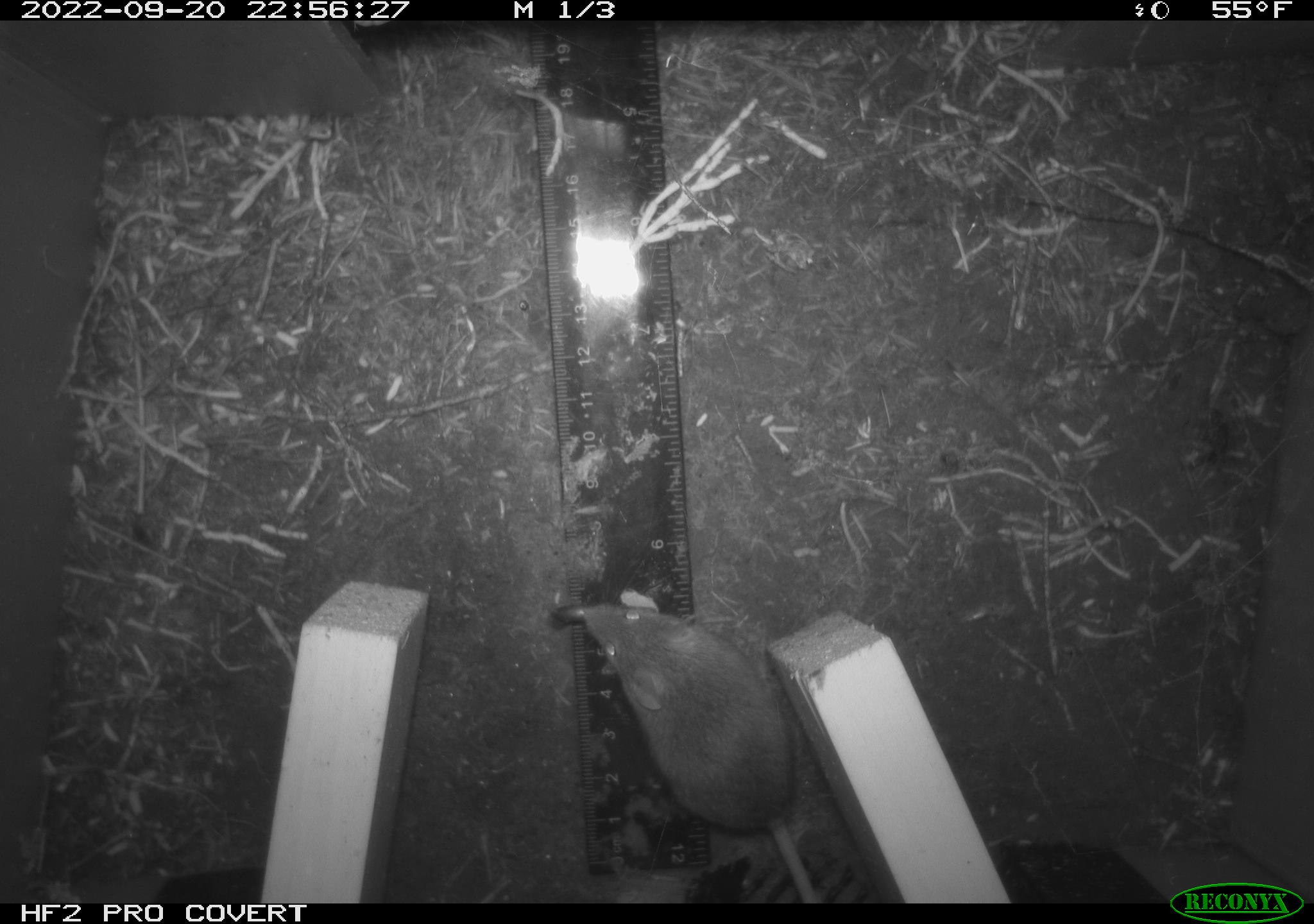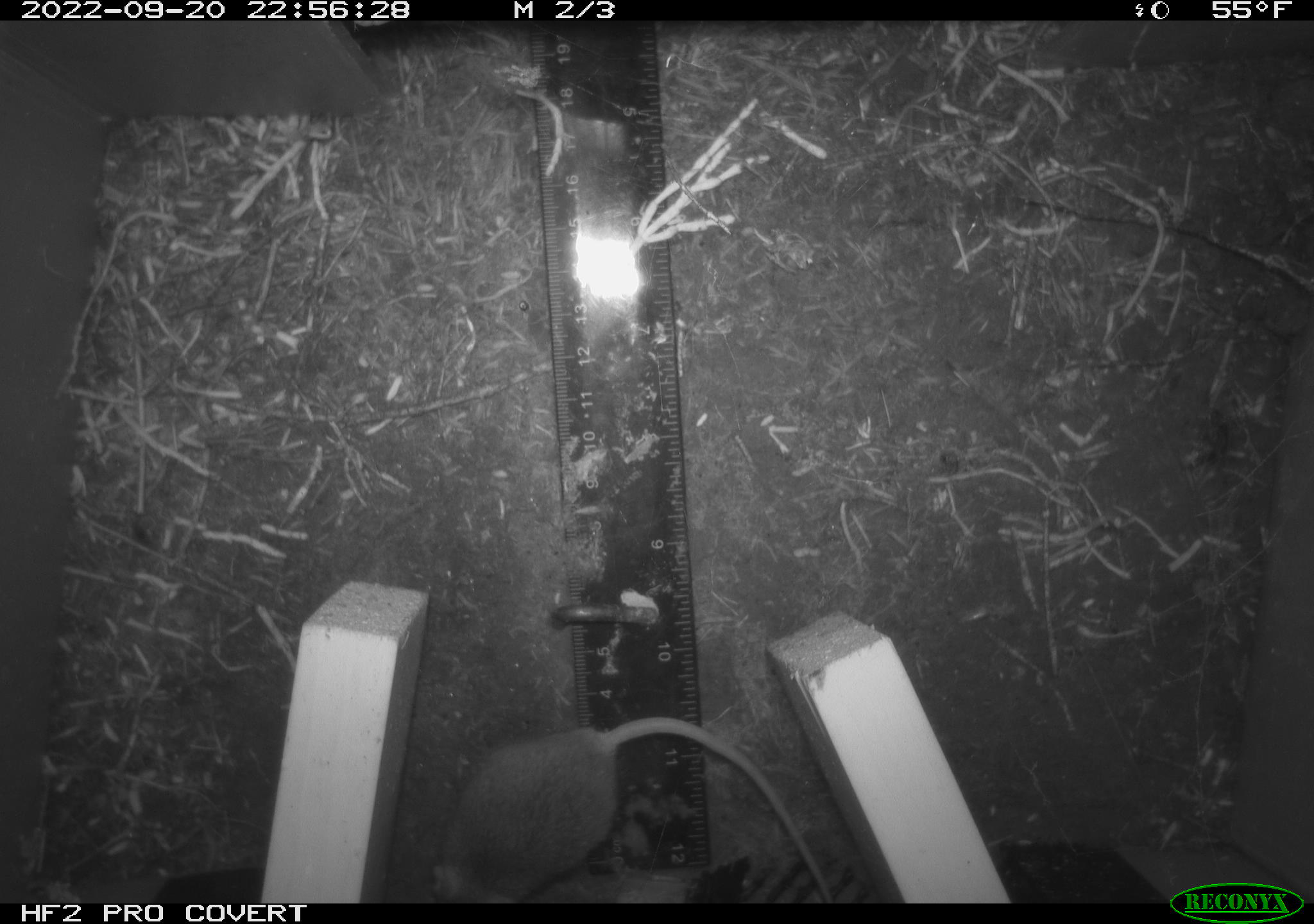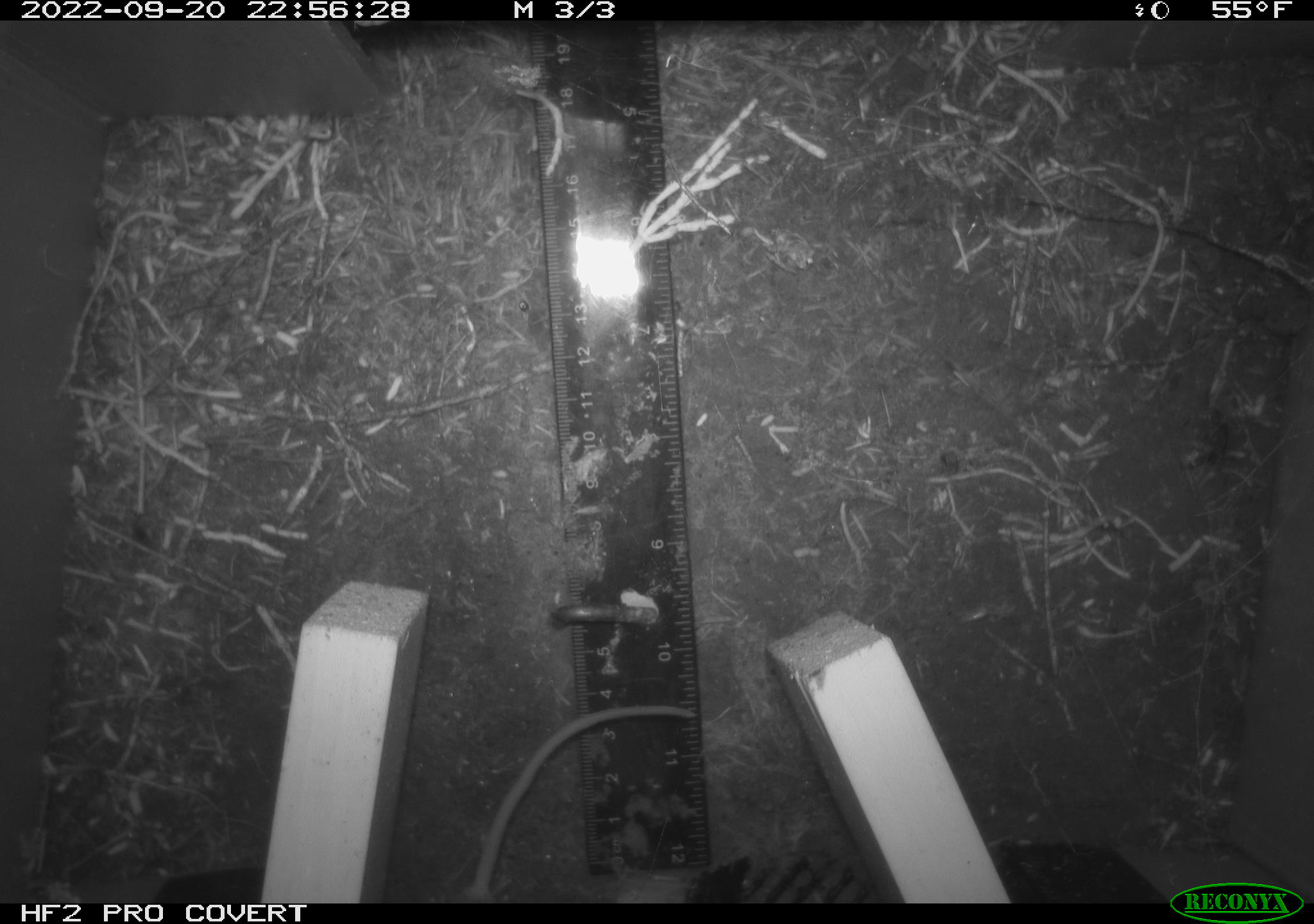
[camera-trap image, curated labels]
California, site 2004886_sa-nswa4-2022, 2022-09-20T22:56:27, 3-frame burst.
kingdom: Animalia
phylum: Chordata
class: Mammalia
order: Rodentia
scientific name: Rodentia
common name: rodent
Rodent (Rodentia).